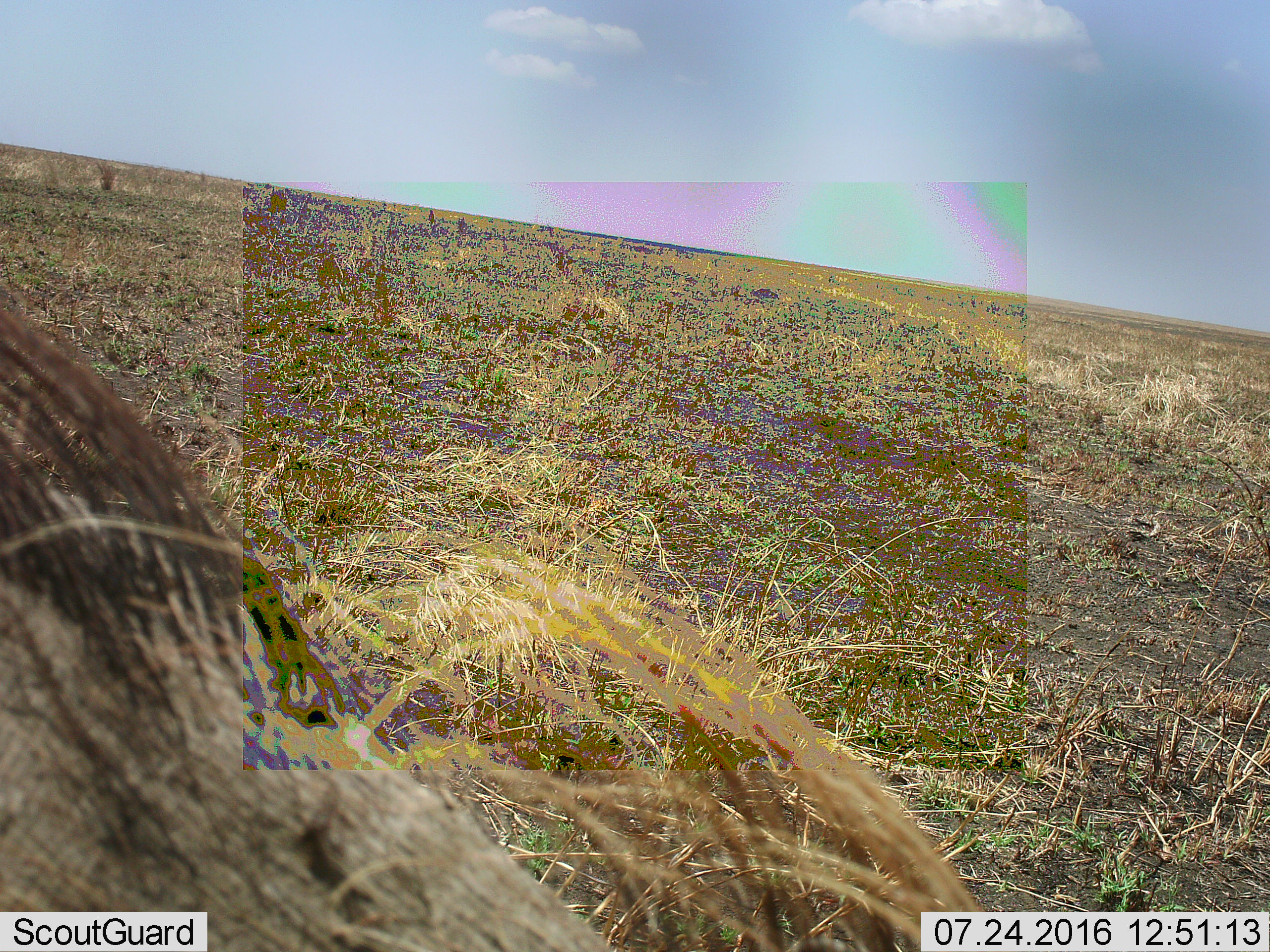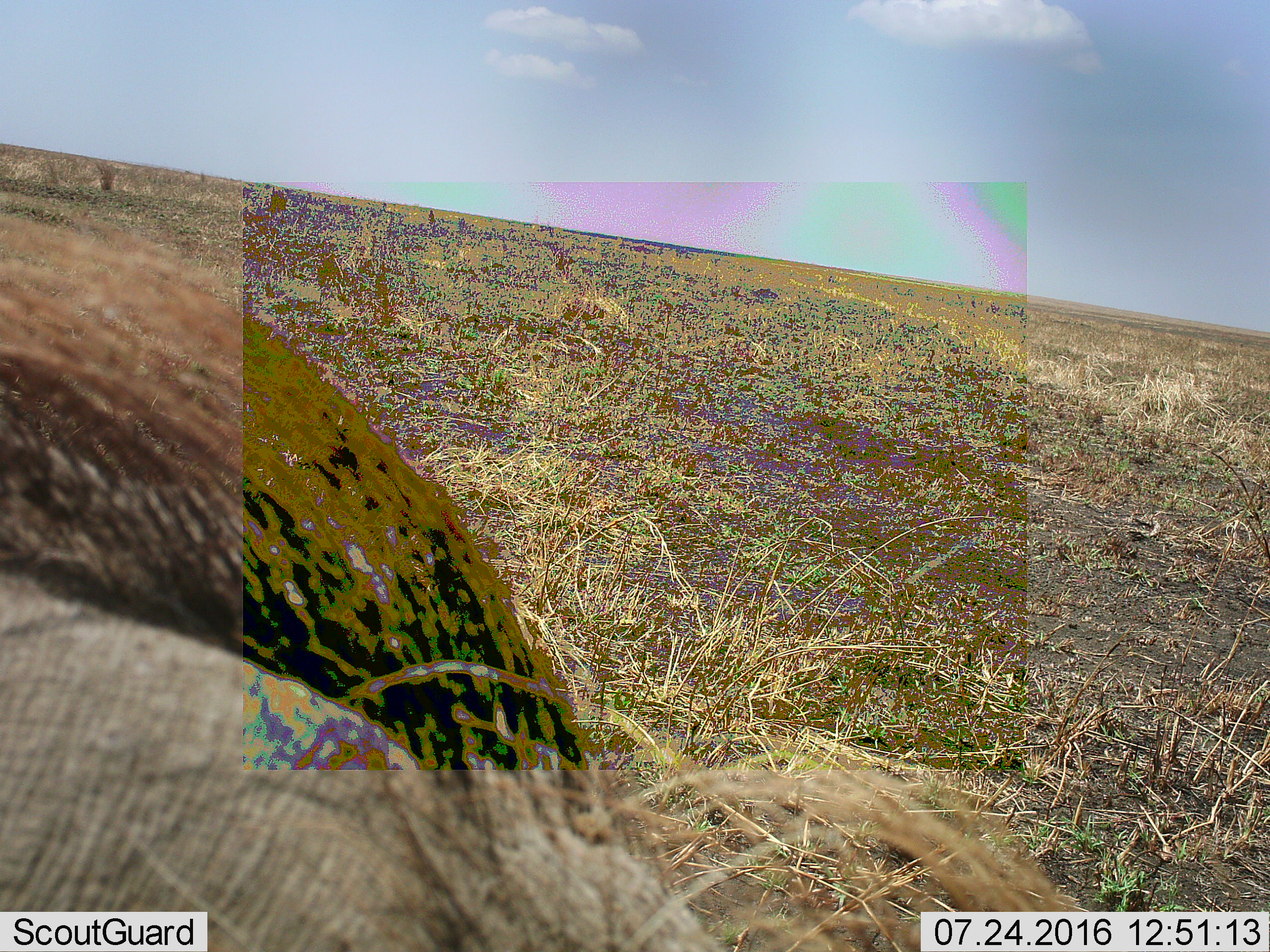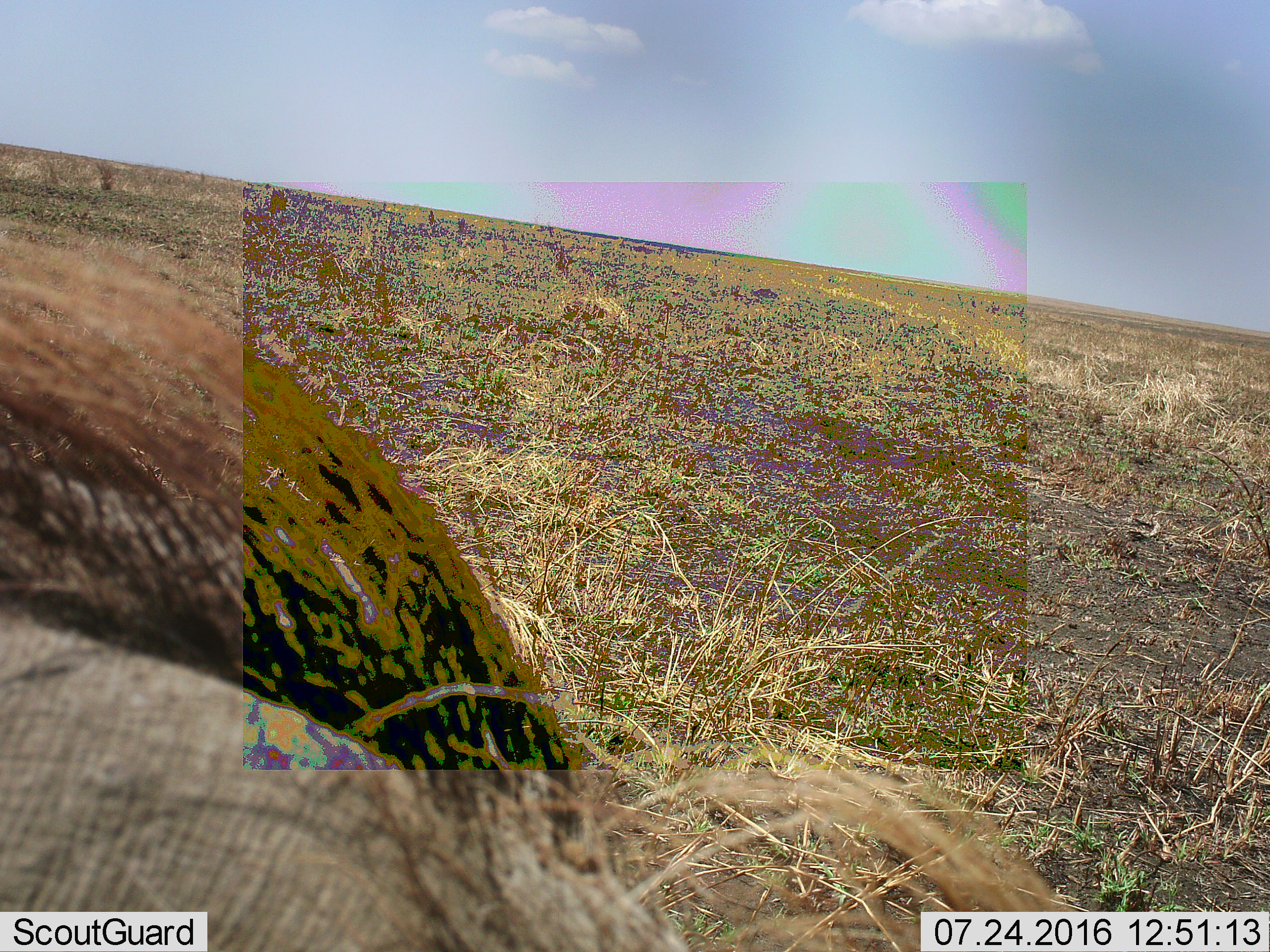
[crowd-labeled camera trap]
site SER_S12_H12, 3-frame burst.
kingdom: Animalia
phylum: Chordata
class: Mammalia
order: Artiodactyla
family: Suidae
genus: Phacochoerus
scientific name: Phacochoerus africanus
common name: warthog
Warthog (Phacochoerus africanus), count 1. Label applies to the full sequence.